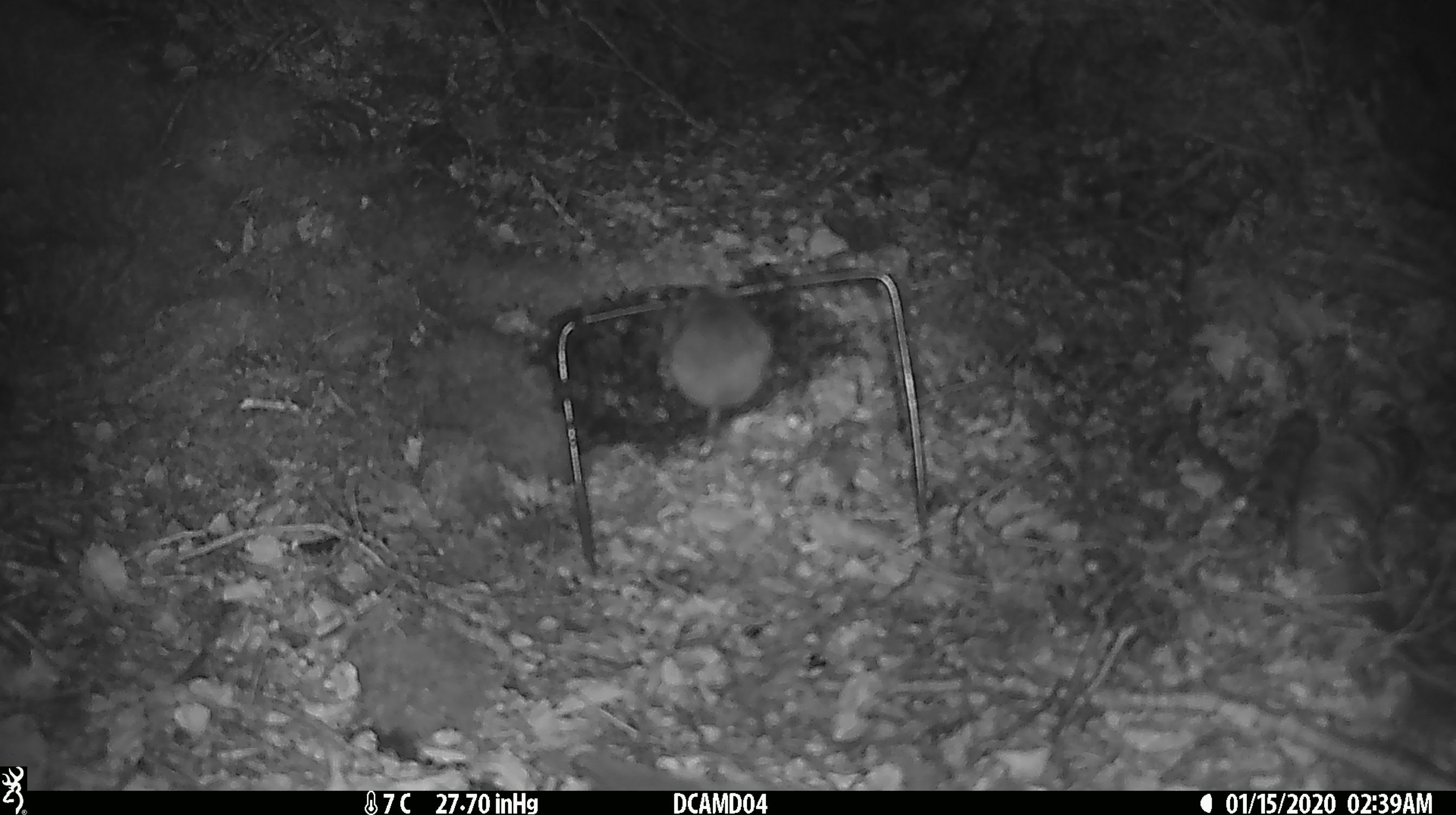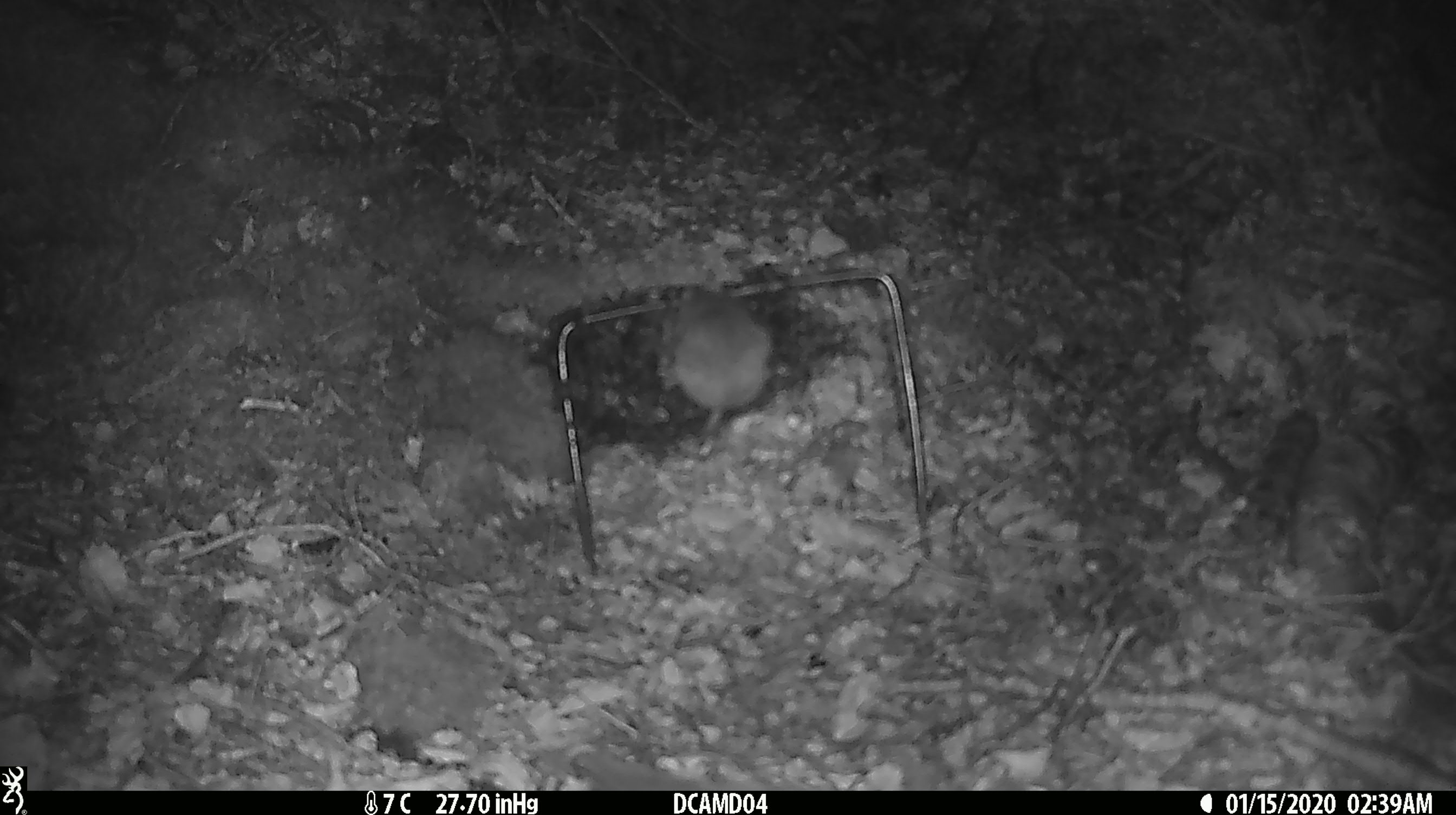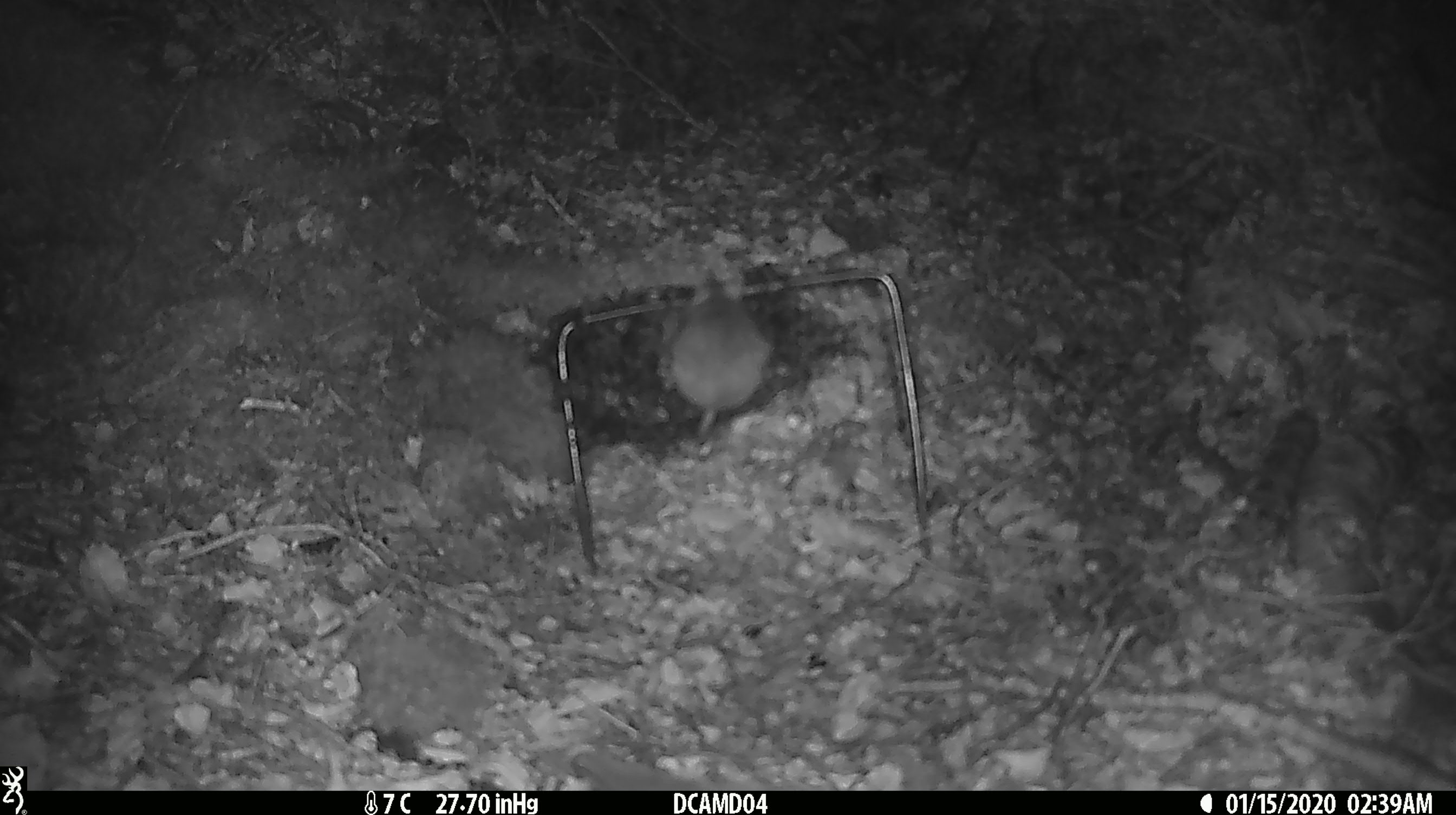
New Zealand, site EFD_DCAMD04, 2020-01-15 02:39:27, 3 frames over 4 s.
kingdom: Animalia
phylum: Chordata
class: Mammalia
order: Rodentia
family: Muridae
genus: Mus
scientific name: Mus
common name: mouse